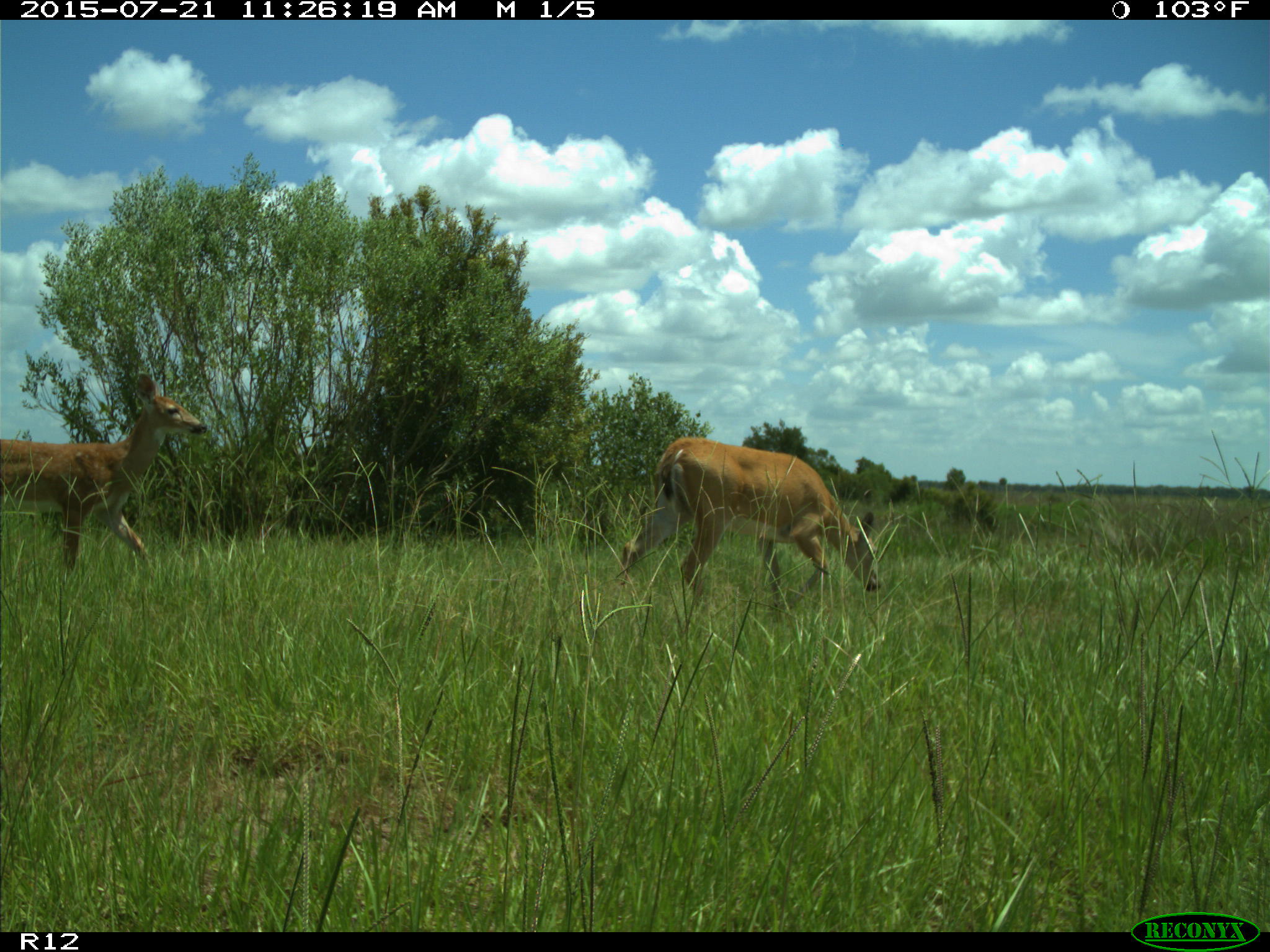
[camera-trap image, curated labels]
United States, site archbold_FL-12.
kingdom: Animalia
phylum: Chordata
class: Mammalia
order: Artiodactyla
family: Cervidae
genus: Odocoileus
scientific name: Odocoileus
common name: deer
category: unidentified deer